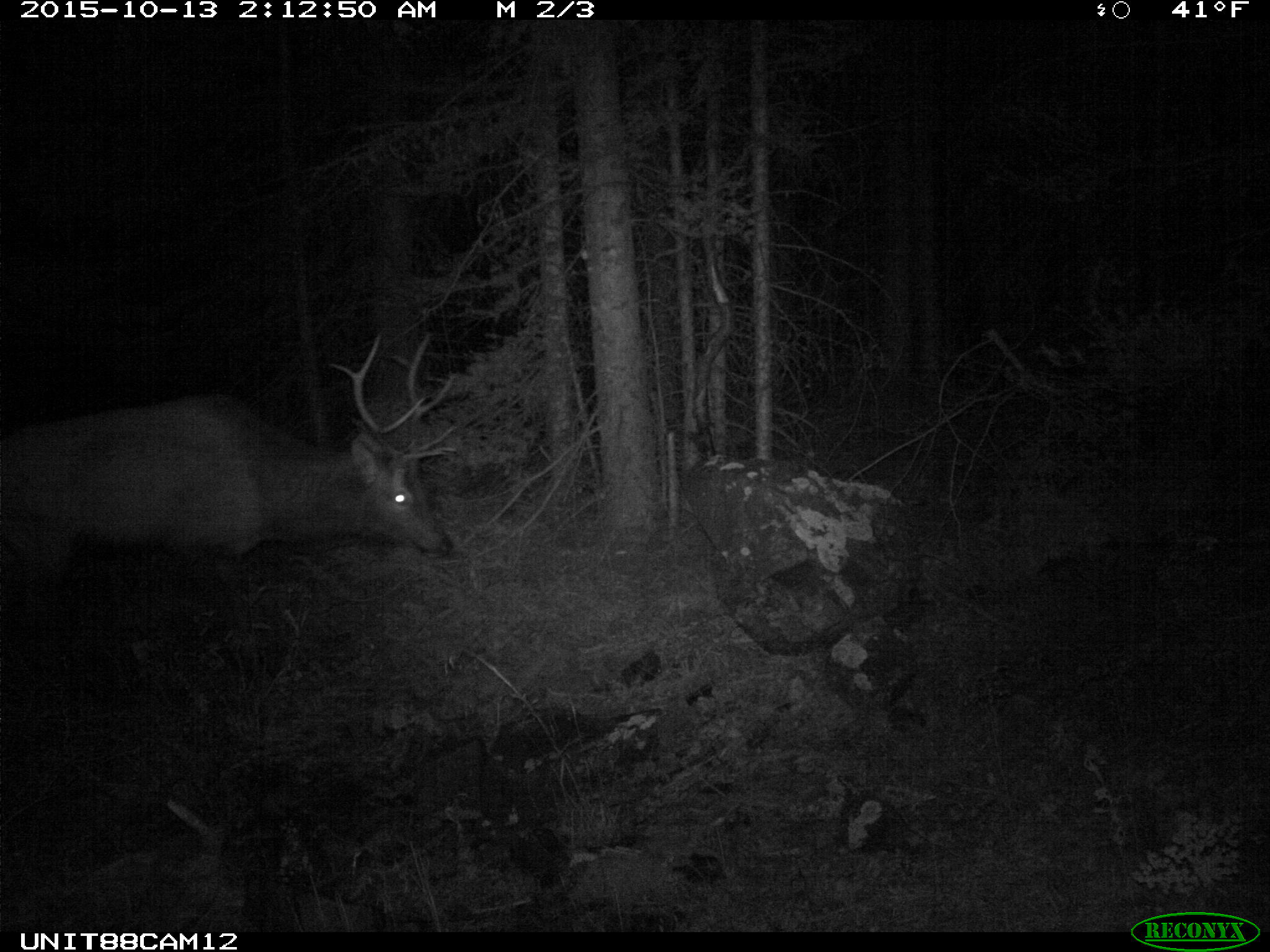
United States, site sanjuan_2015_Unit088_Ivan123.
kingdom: Animalia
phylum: Chordata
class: Mammalia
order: Artiodactyla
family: Cervidae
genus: Cervus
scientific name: Cervus elaphus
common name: red deer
Cervus elaphus (red deer).